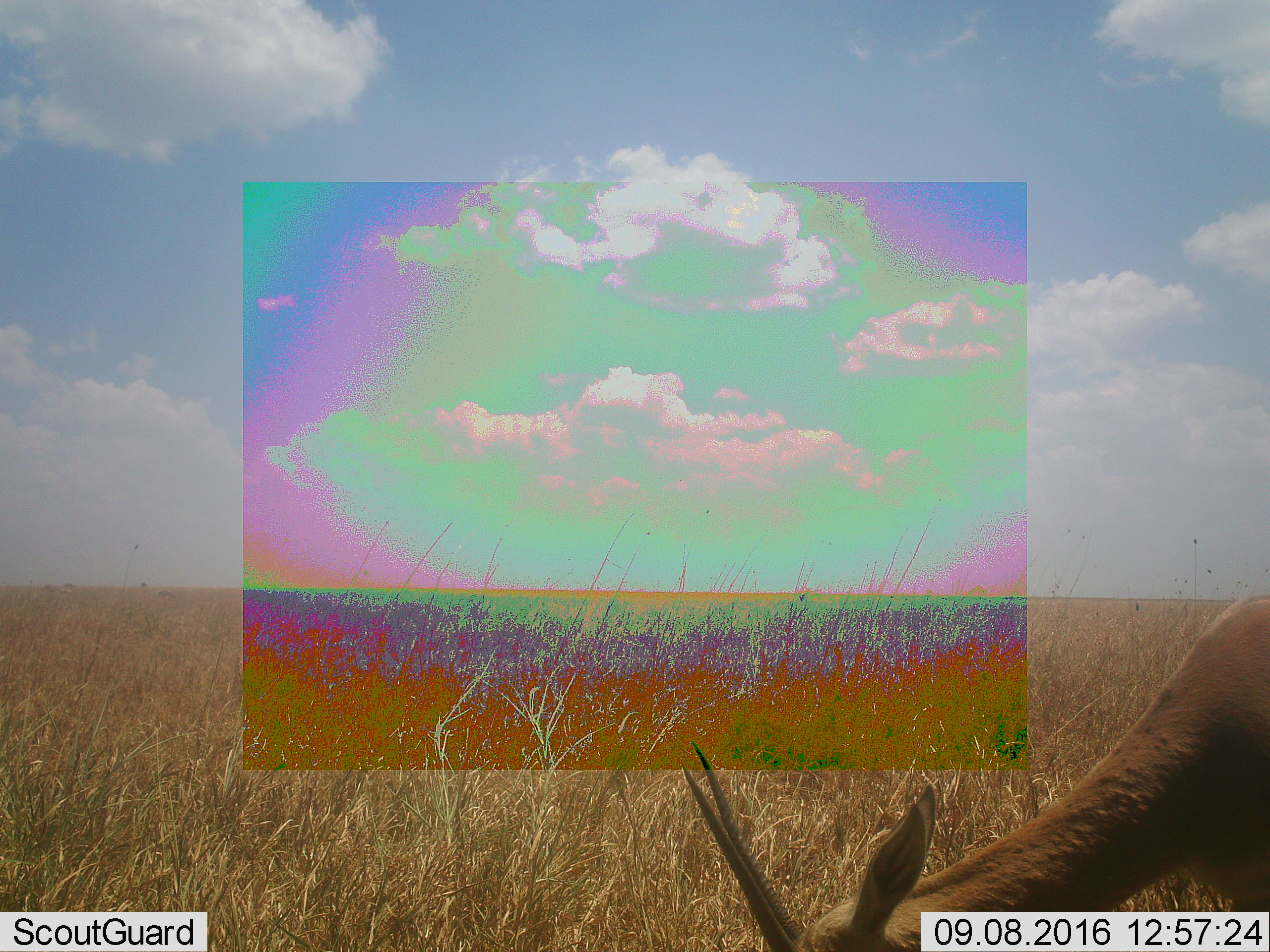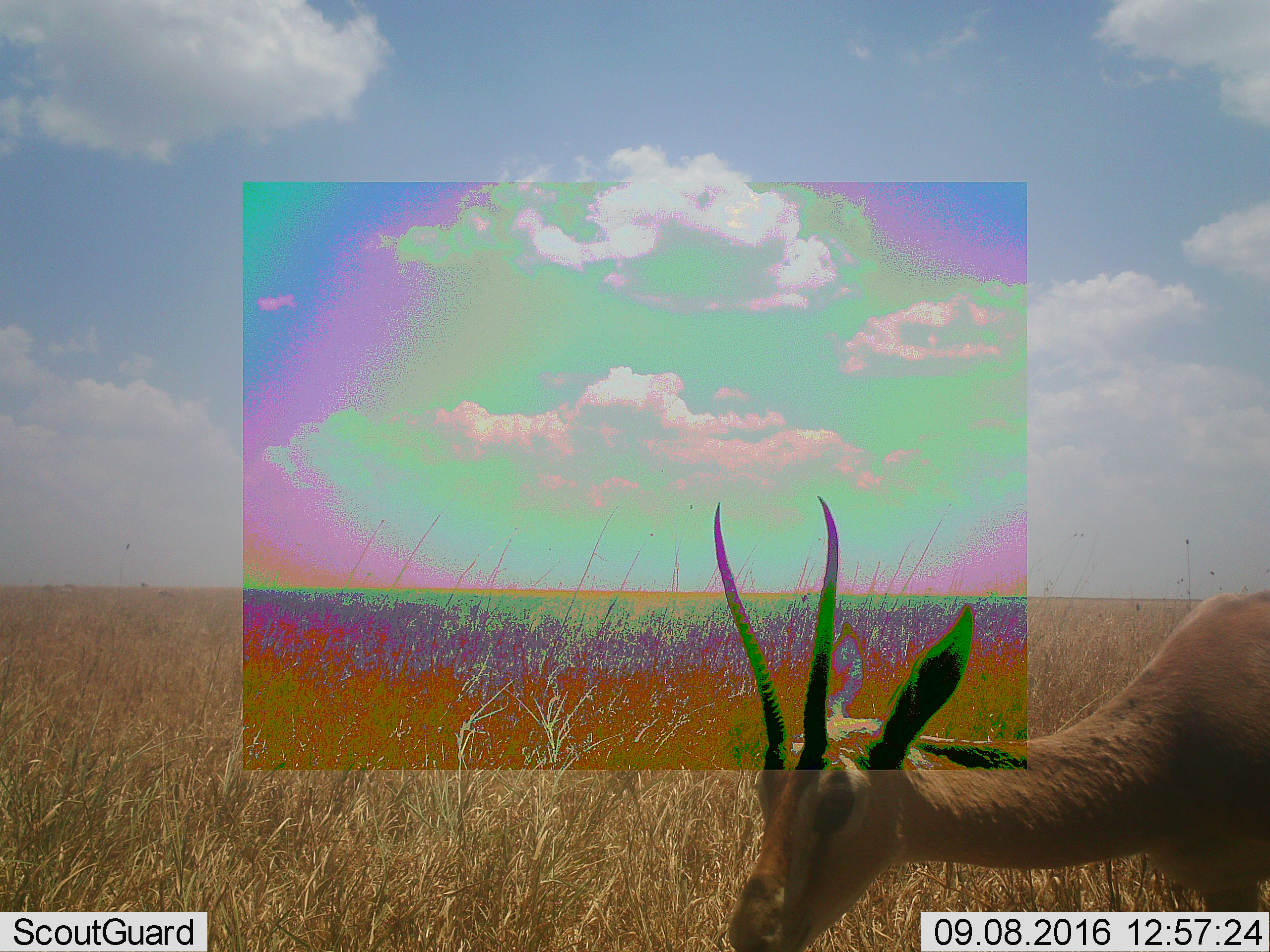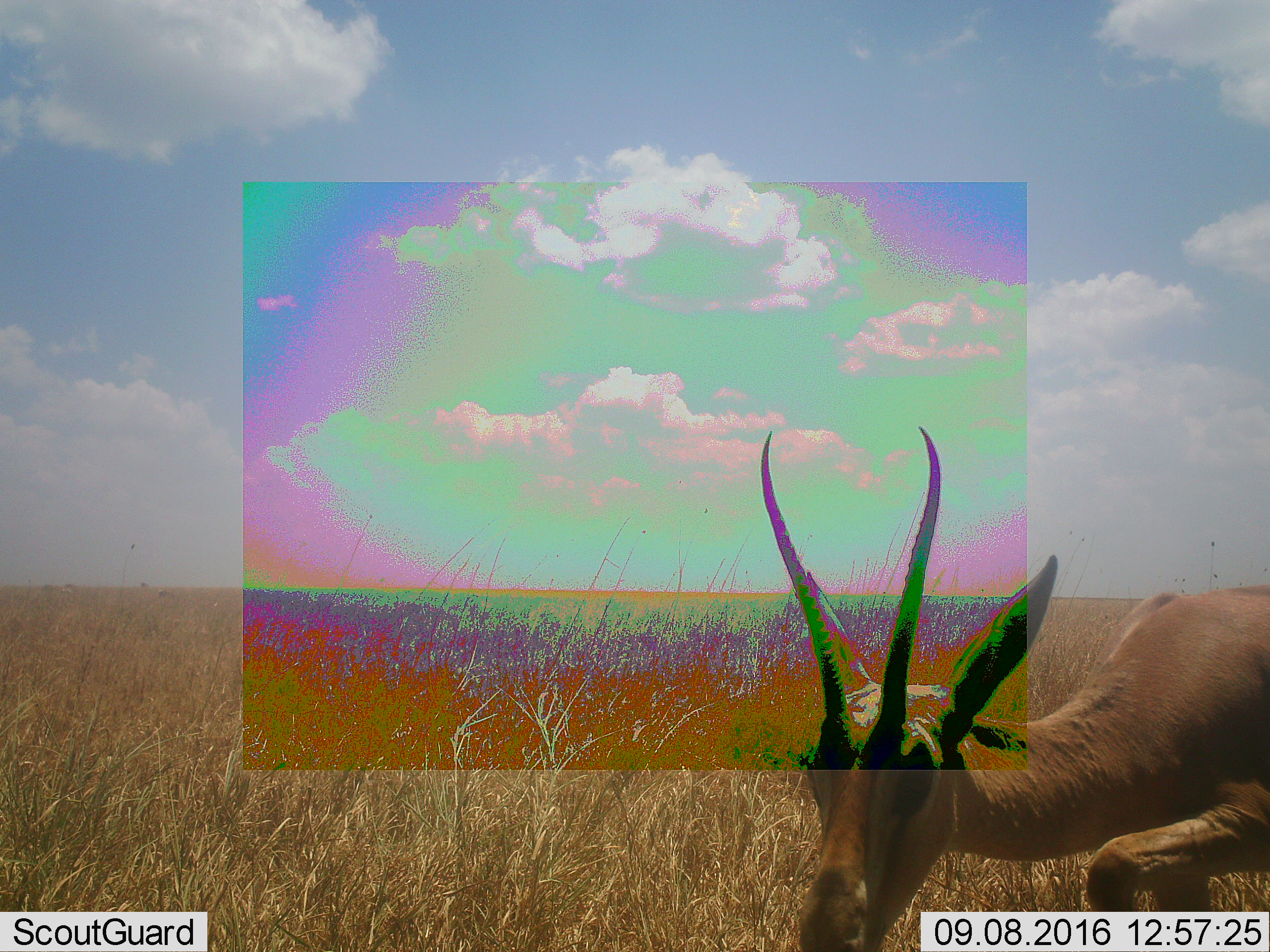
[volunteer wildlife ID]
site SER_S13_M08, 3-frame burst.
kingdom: Animalia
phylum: Chordata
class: Mammalia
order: Artiodactyla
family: Bovidae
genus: Eudorcas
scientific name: Eudorcas thomsonii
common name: thomson's gazelle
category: gazellethomsons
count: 1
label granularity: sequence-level